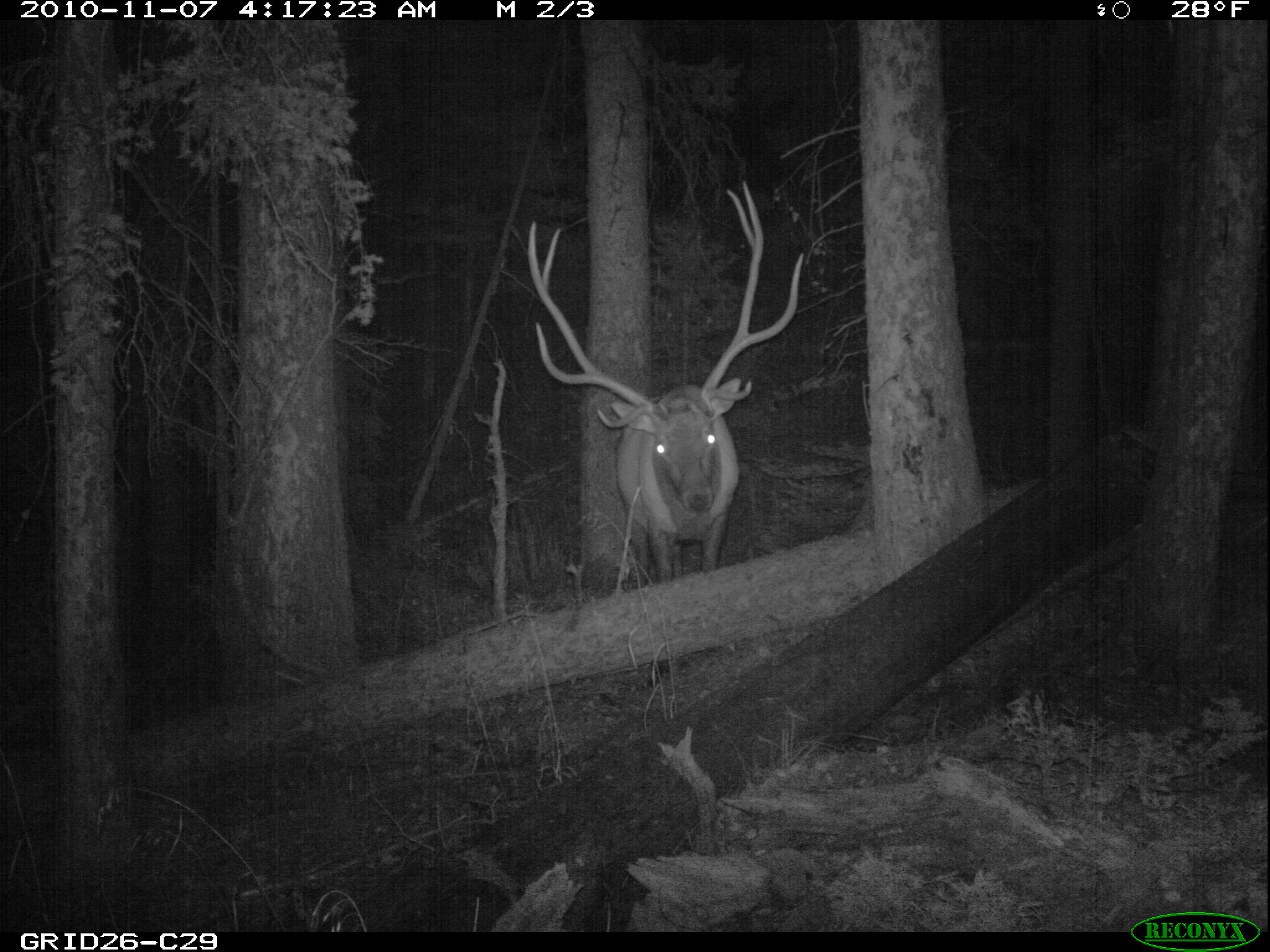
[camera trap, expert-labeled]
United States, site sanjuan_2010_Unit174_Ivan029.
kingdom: Animalia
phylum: Chordata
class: Mammalia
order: Artiodactyla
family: Cervidae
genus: Cervus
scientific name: Cervus elaphus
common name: red deer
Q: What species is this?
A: Cervus elaphus (red deer).